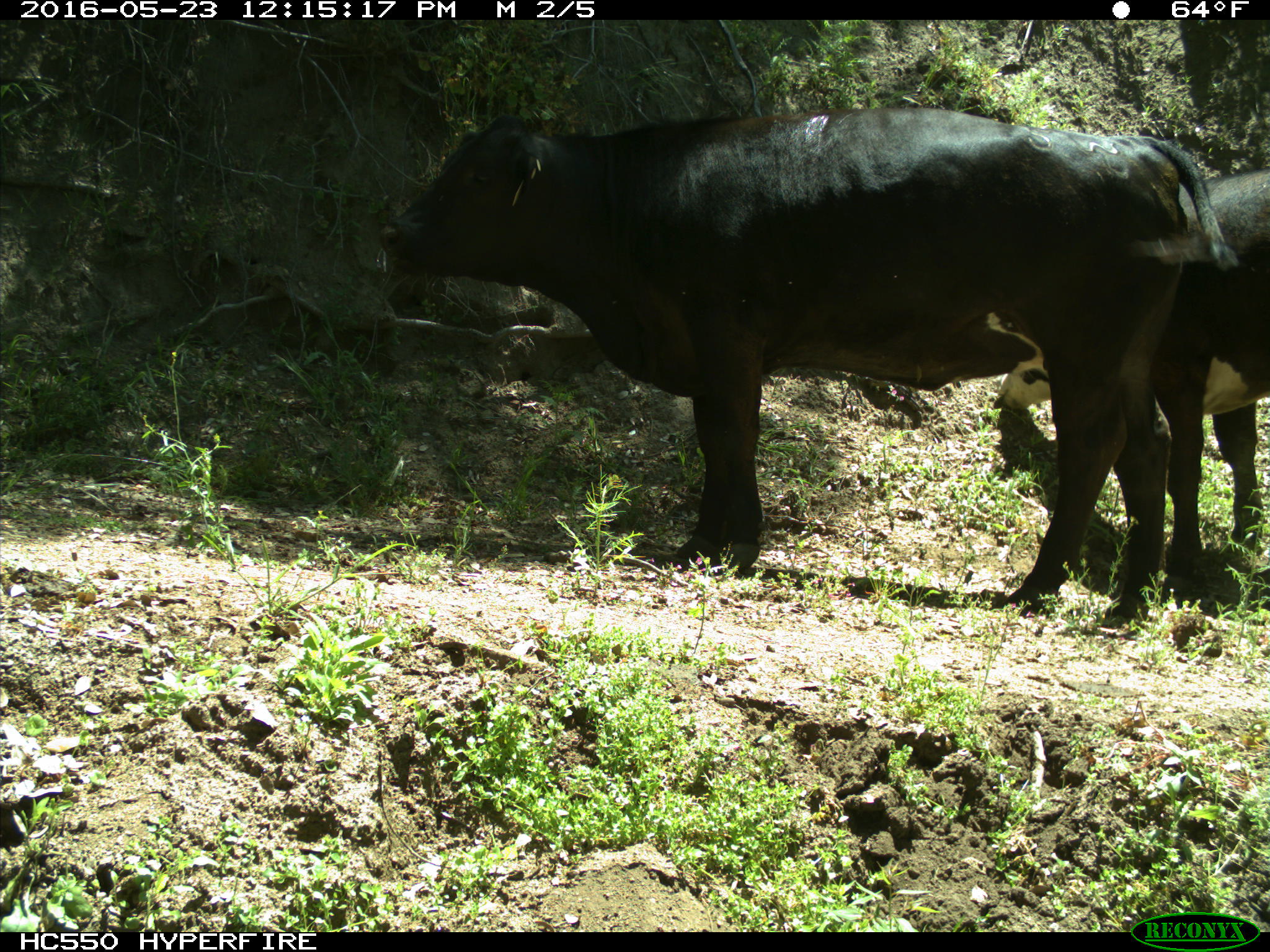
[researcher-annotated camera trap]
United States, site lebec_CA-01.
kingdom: Animalia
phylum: Chordata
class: Mammalia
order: Artiodactyla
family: Bovidae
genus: Bos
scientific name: Bos taurus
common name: domestic cow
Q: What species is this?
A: Bos taurus (domestic cow).